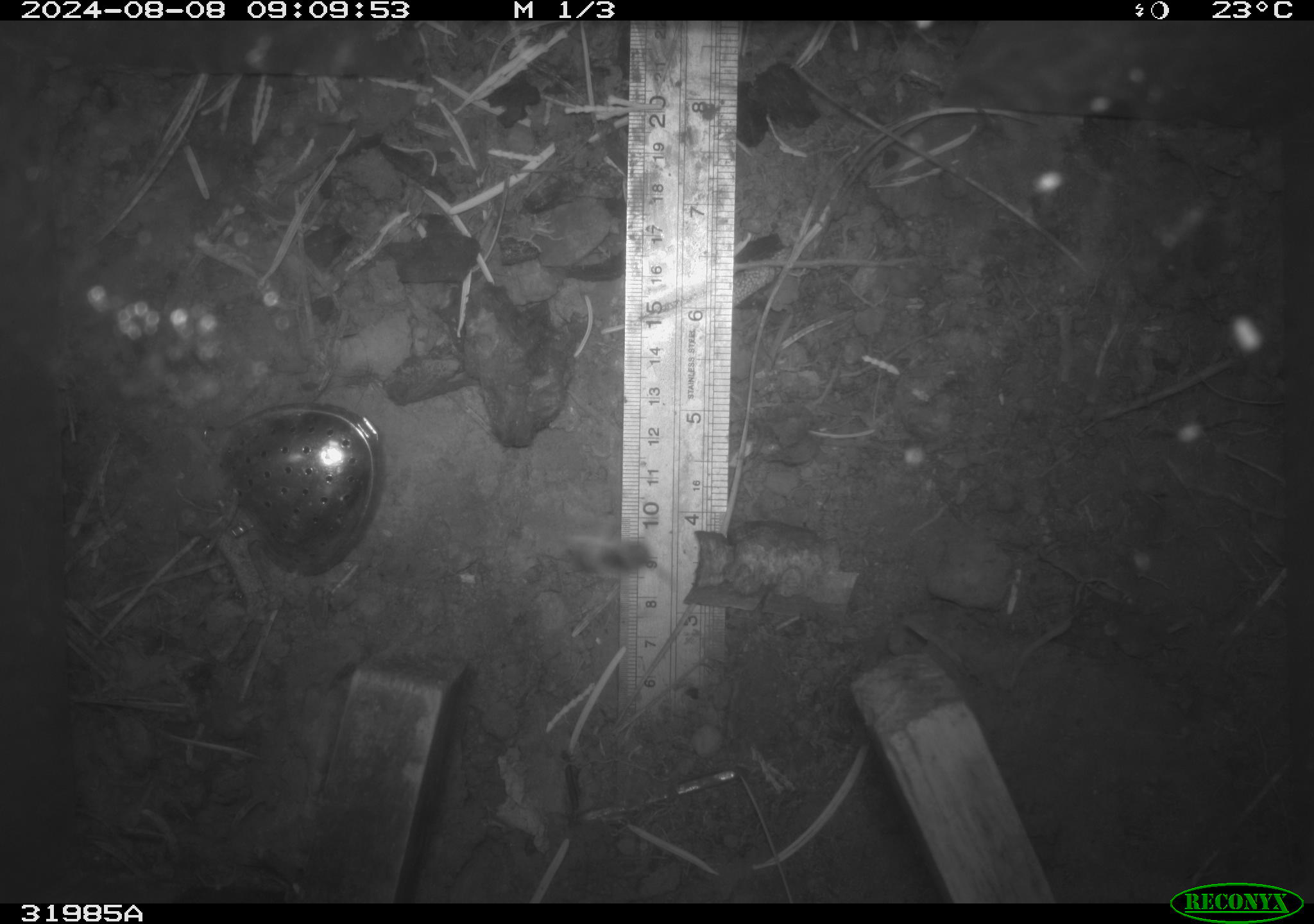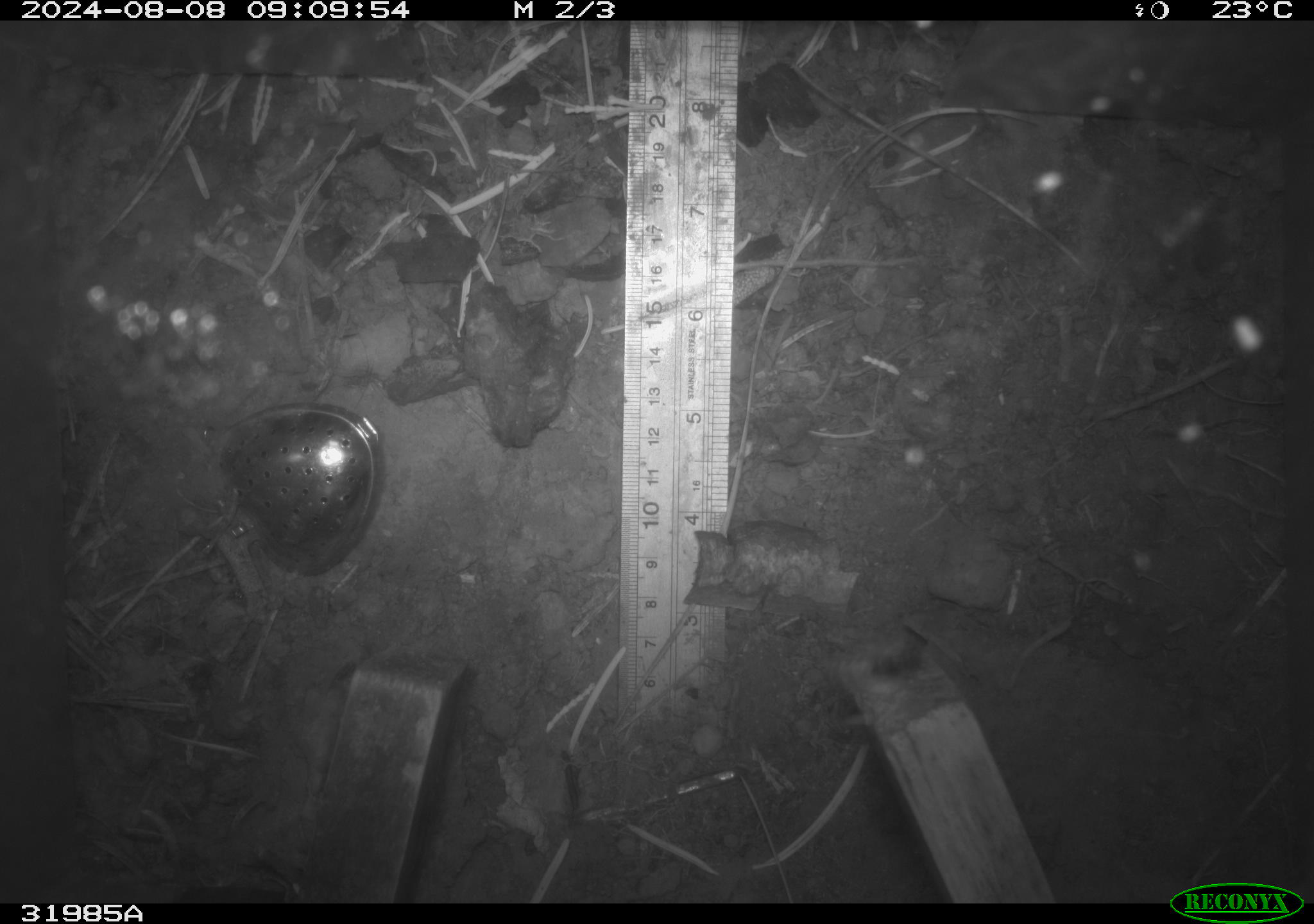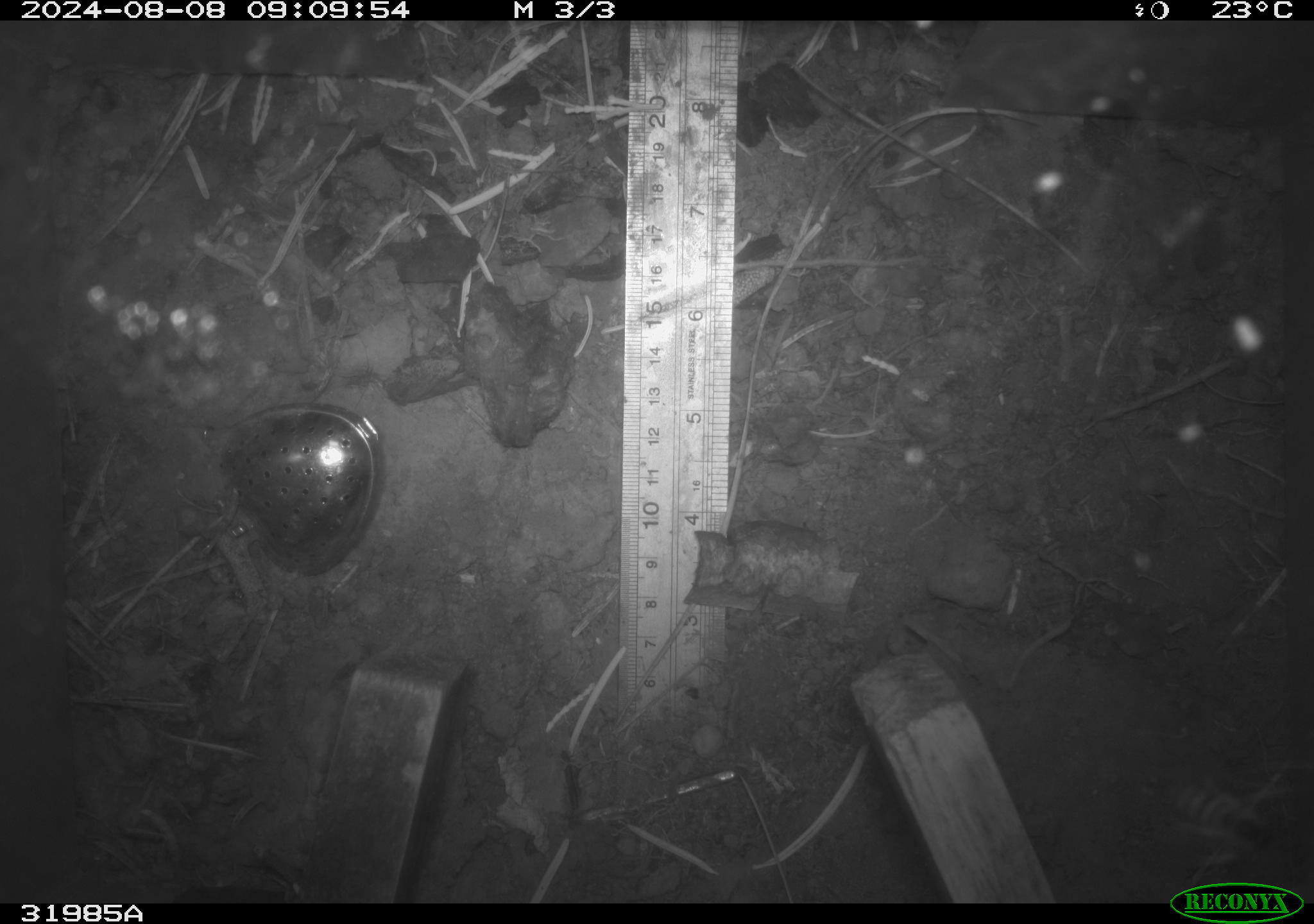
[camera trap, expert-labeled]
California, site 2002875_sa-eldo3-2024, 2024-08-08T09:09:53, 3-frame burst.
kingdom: Animalia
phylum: Arthropoda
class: Insecta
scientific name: Insecta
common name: insect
Insect (Insecta).